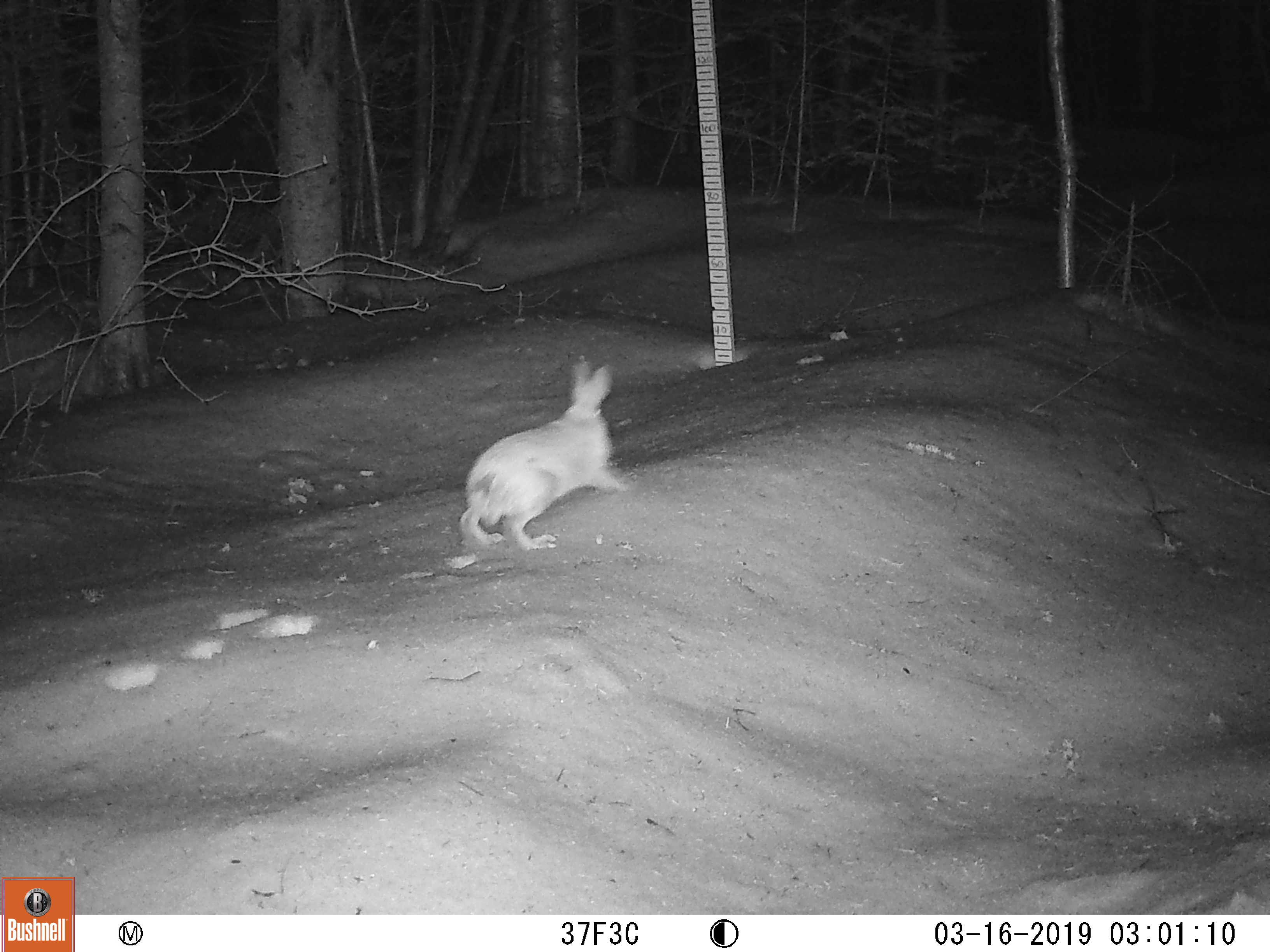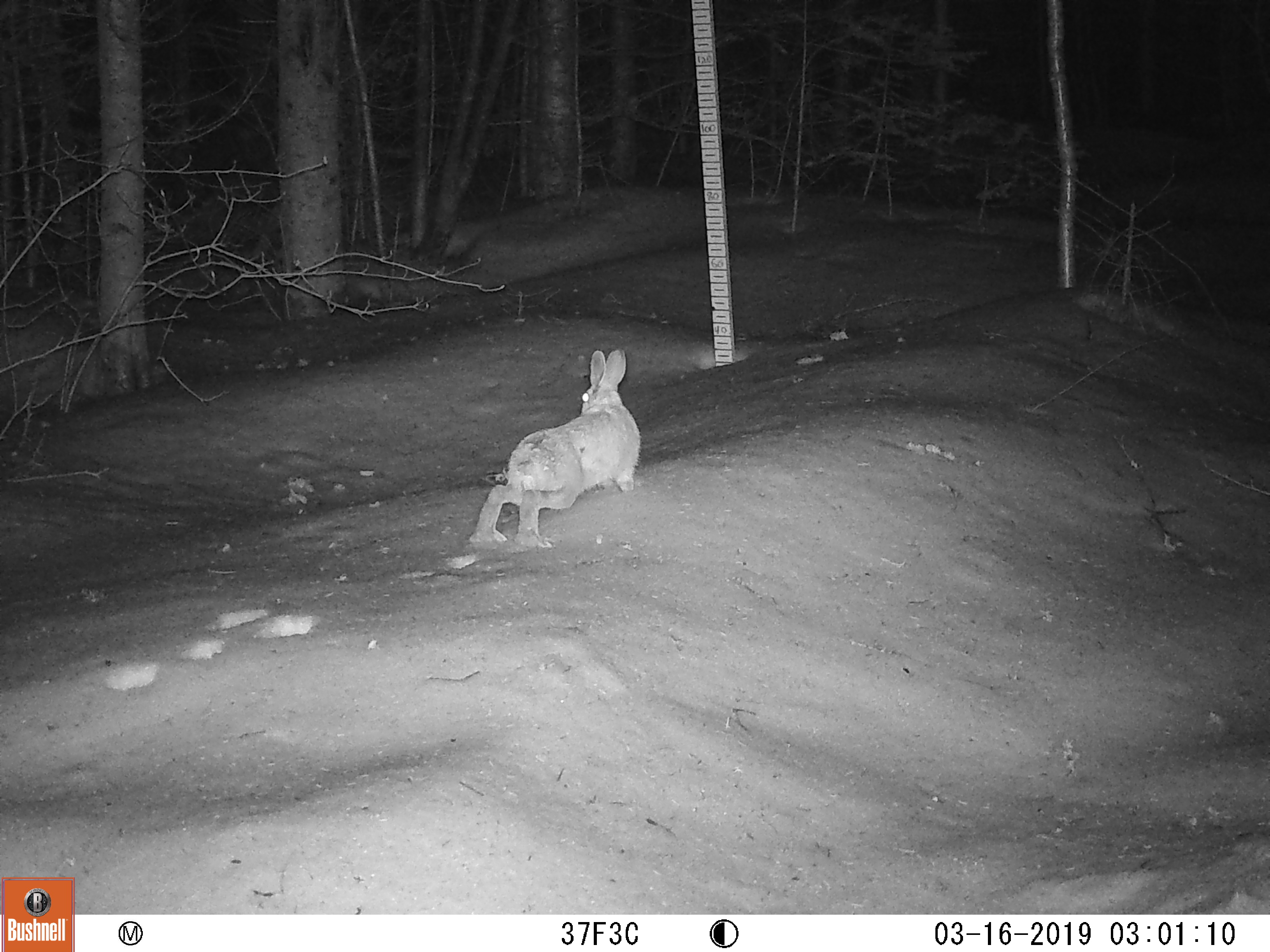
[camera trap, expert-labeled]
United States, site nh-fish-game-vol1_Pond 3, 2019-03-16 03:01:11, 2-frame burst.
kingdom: Animalia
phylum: Chordata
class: Mammalia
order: Lagomorpha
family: Leporidae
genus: Lepus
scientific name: Lepus americanus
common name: snowshoe hare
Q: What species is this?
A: Snowshoe hare (Lepus americanus).